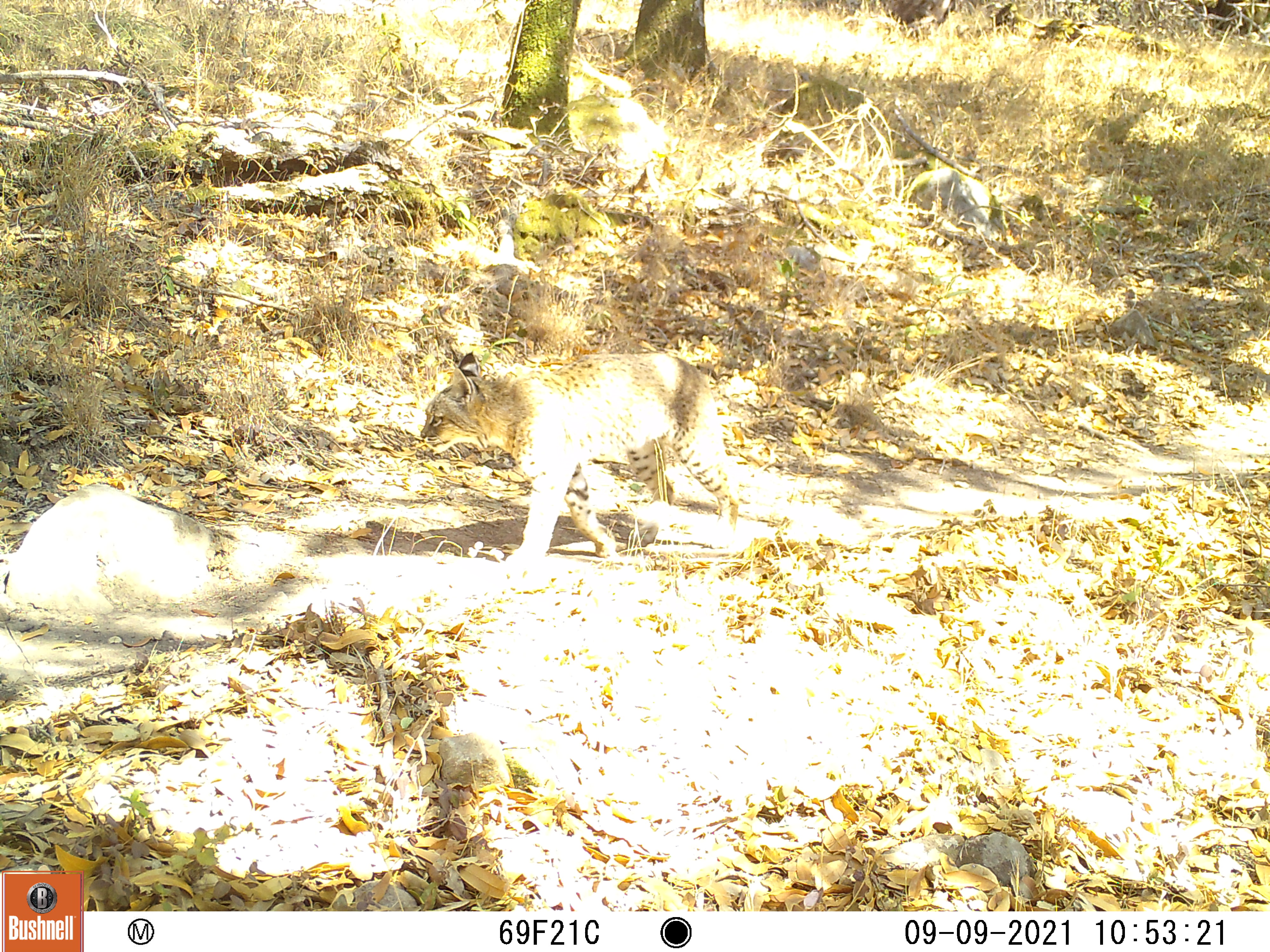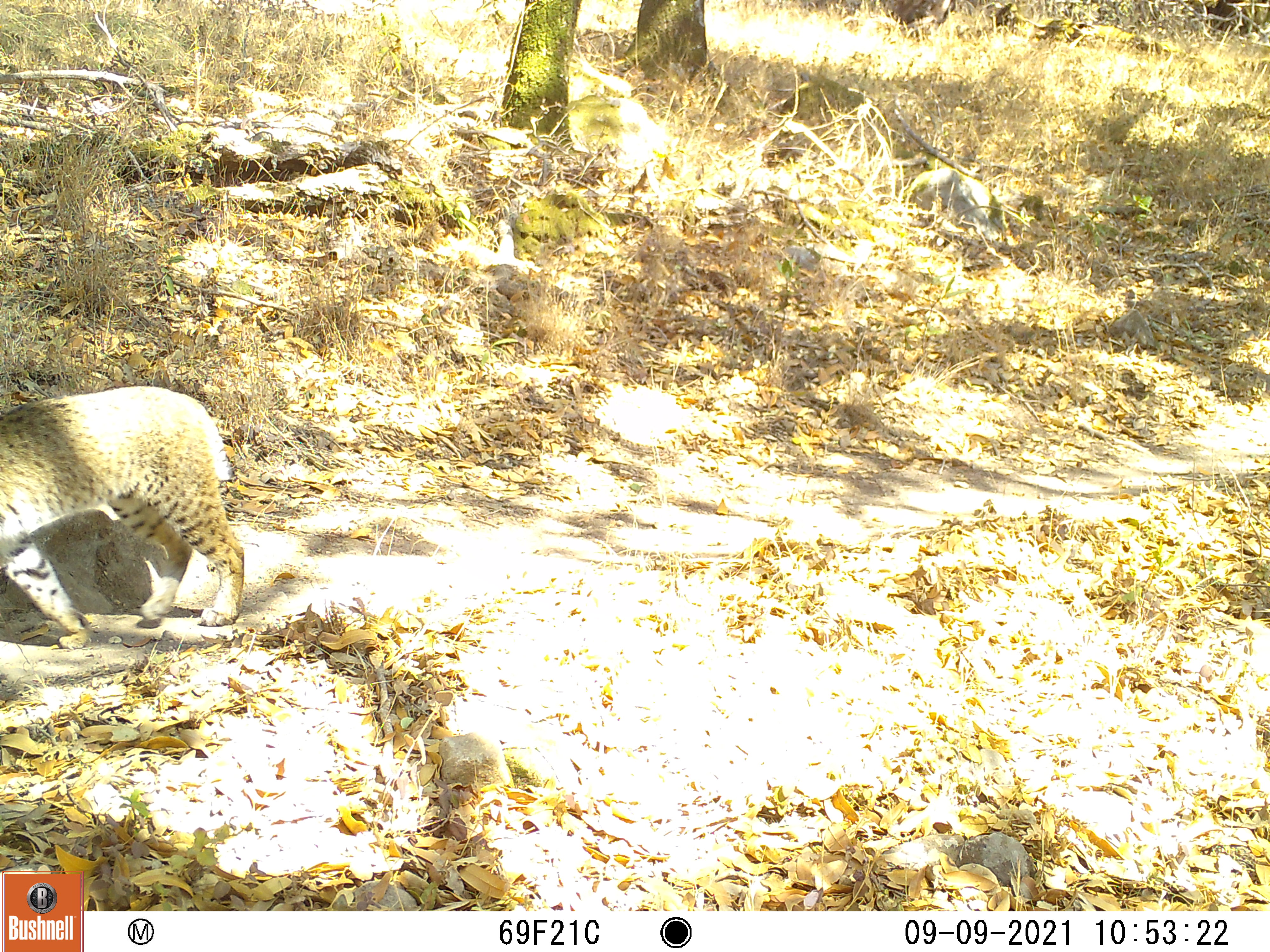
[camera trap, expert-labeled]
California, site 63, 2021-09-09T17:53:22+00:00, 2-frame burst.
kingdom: Animalia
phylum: Chordata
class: Mammalia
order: Carnivora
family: Felidae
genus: Lynx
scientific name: Lynx rufus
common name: bobcat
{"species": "bobcat (Lynx rufus)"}